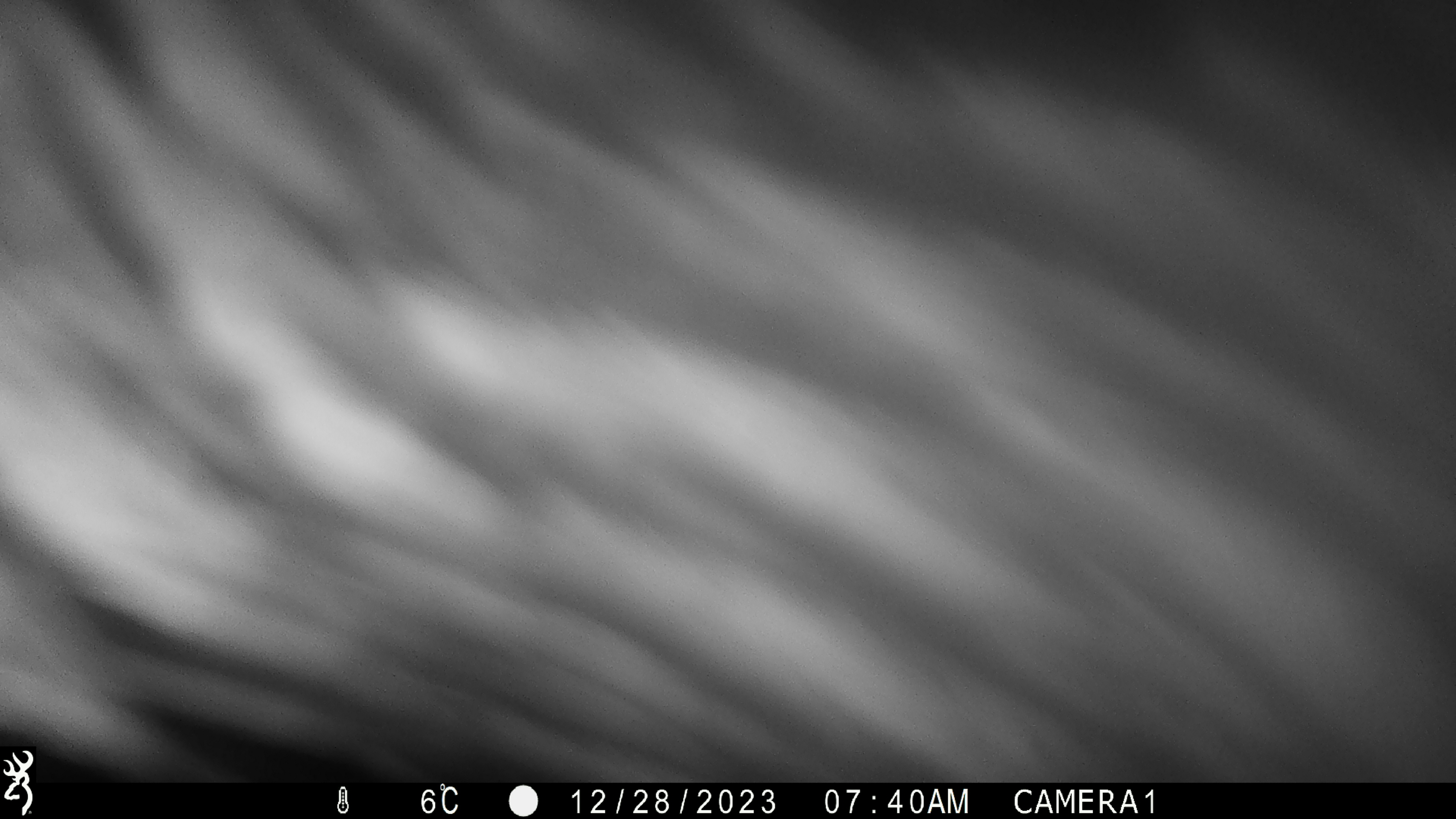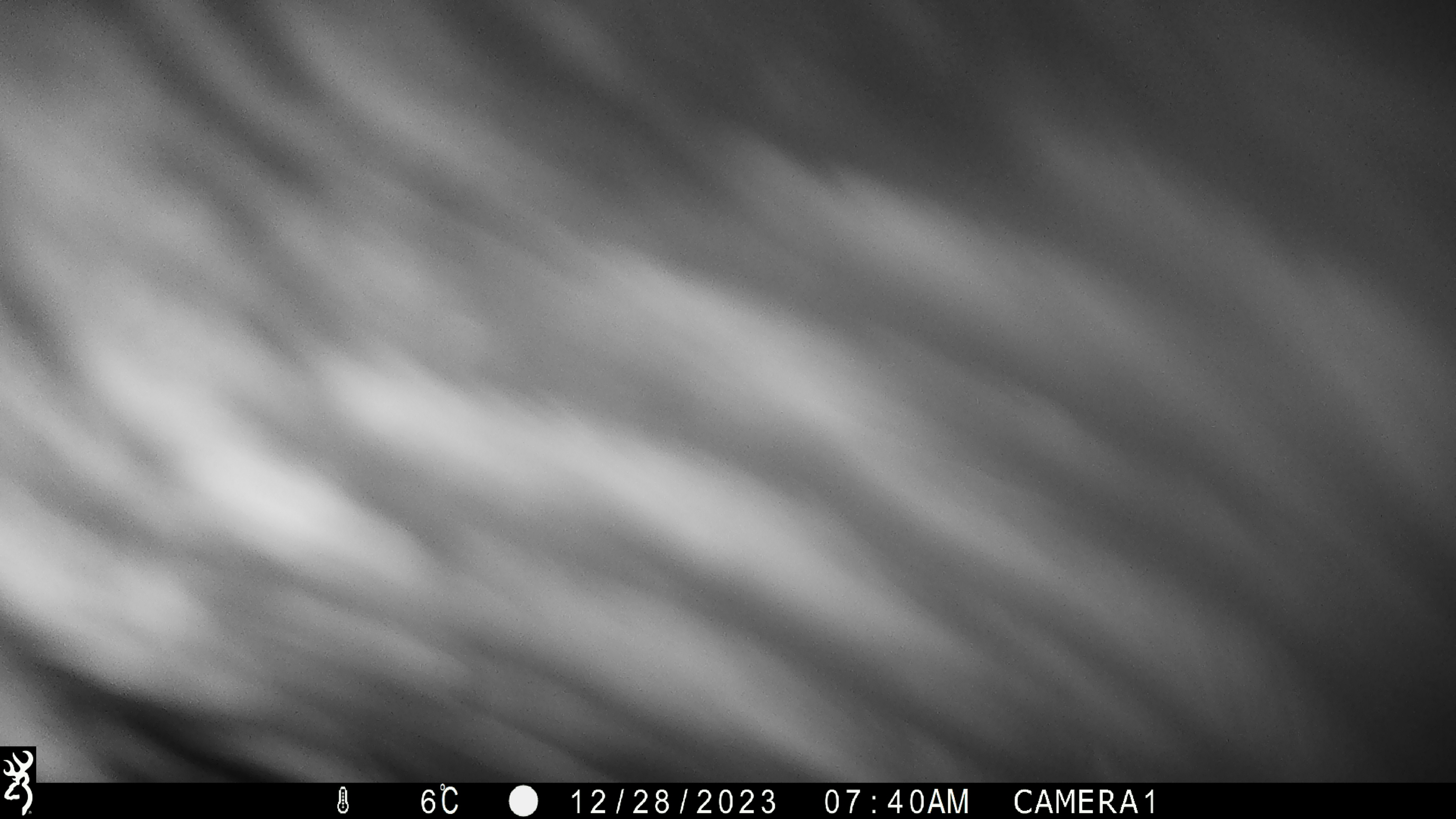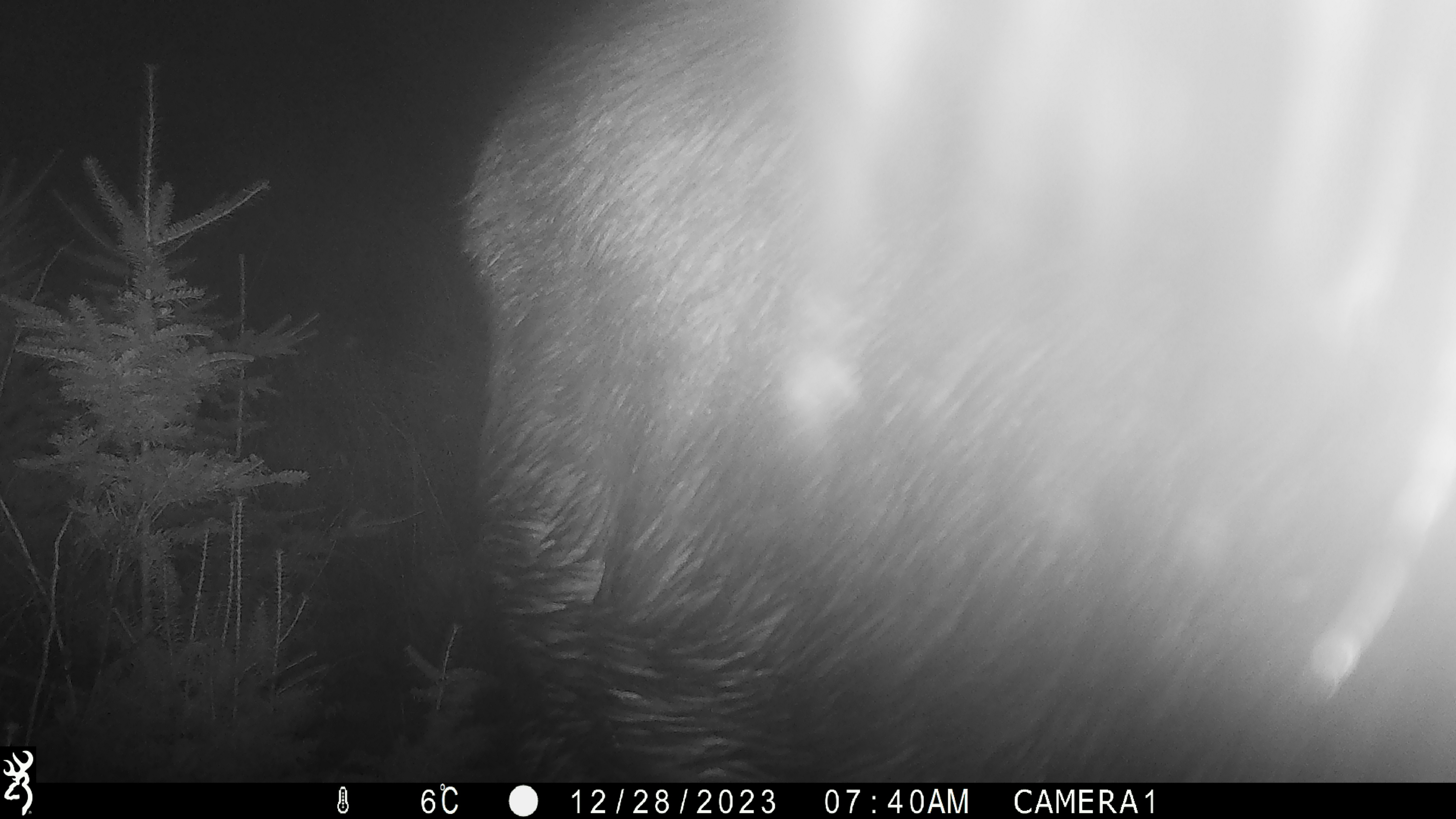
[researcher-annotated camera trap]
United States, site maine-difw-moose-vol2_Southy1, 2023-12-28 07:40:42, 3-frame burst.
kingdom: Animalia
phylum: Chordata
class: Mammalia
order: Artiodactyla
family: Cervidae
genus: Alces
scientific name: Alces alces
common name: moose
Moose (Alces alces).